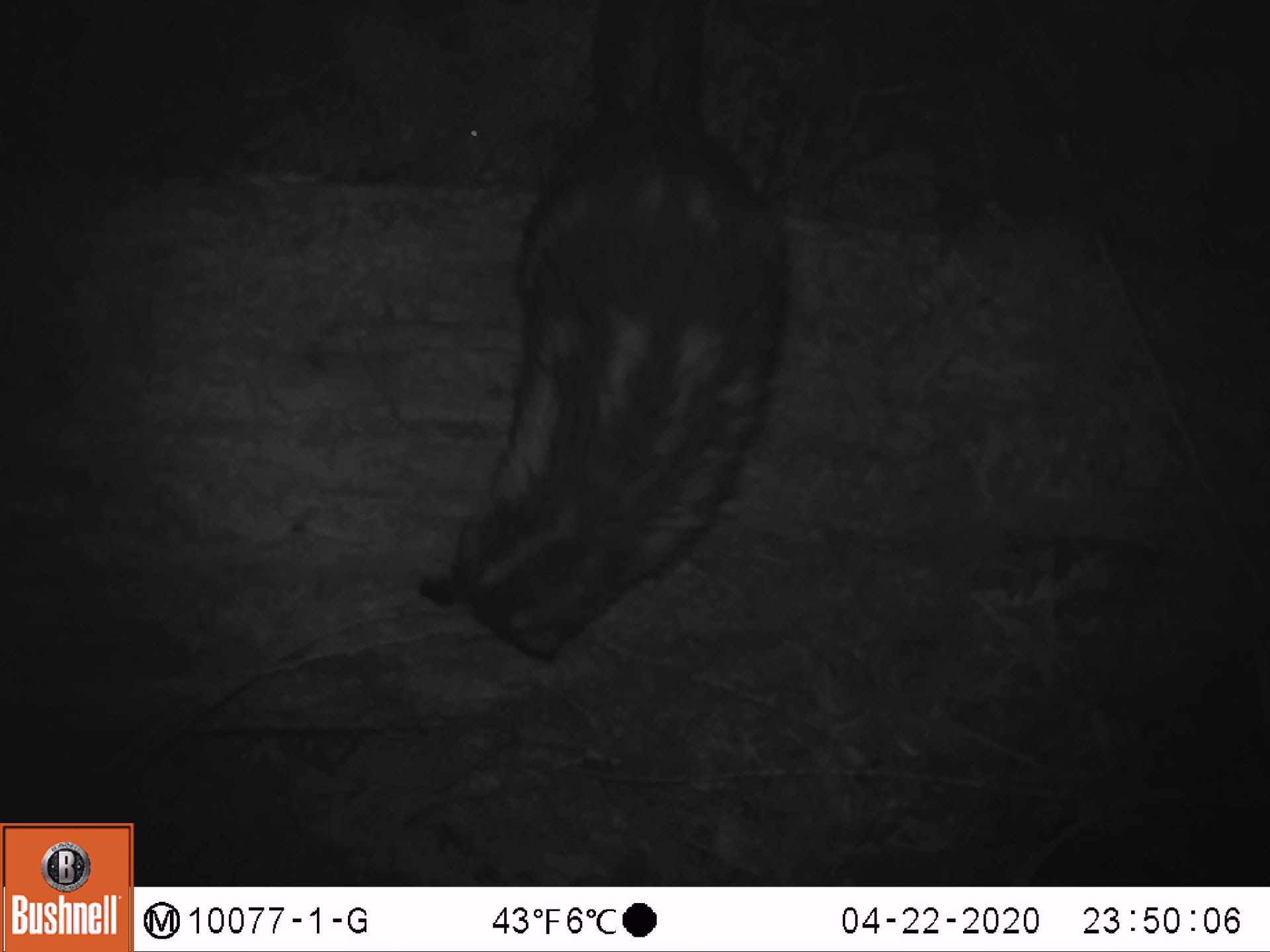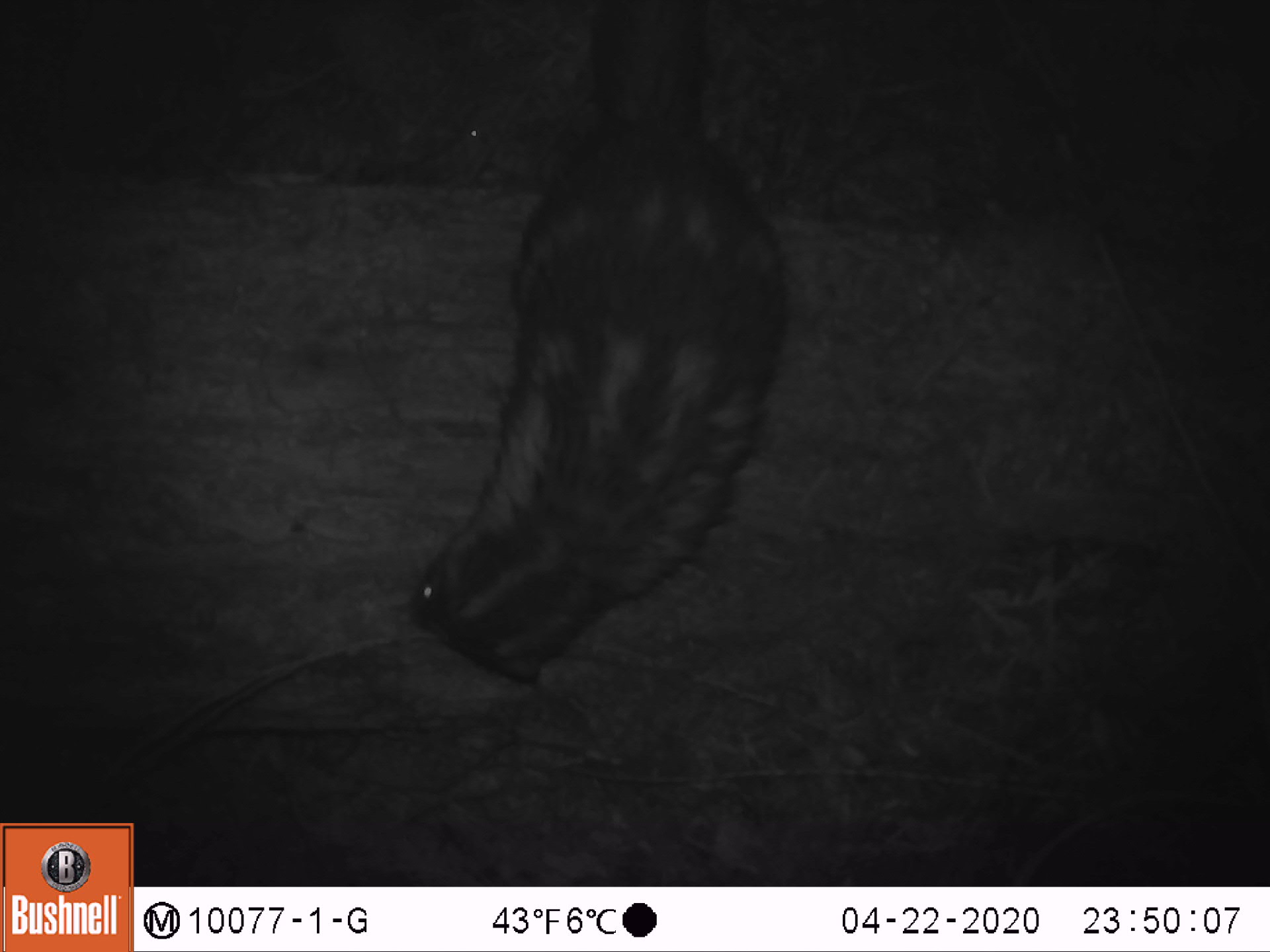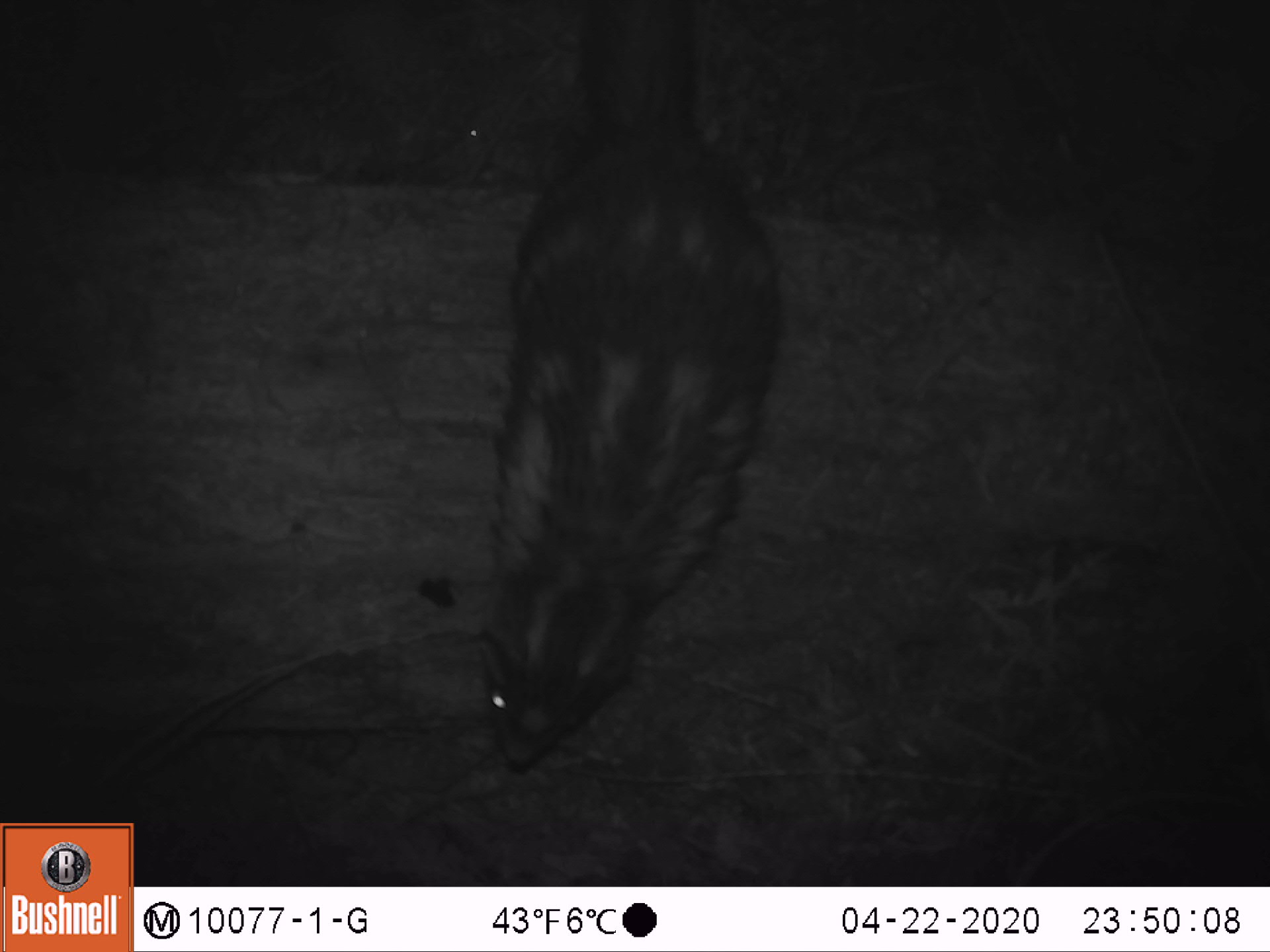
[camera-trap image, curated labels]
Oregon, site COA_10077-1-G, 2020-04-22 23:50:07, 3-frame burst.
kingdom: Animalia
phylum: Chordata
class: Mammalia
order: Carnivora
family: Mephitidae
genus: Spilogale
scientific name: Spilogale gracilis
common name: western spotted skunk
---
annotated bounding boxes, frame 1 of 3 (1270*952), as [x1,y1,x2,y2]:
western spotted skunk: [411,9,792,671]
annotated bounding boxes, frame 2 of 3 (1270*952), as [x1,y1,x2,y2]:
western spotted skunk: [395,3,796,699]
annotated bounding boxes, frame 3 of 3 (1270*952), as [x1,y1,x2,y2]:
western spotted skunk: [450,9,792,790]